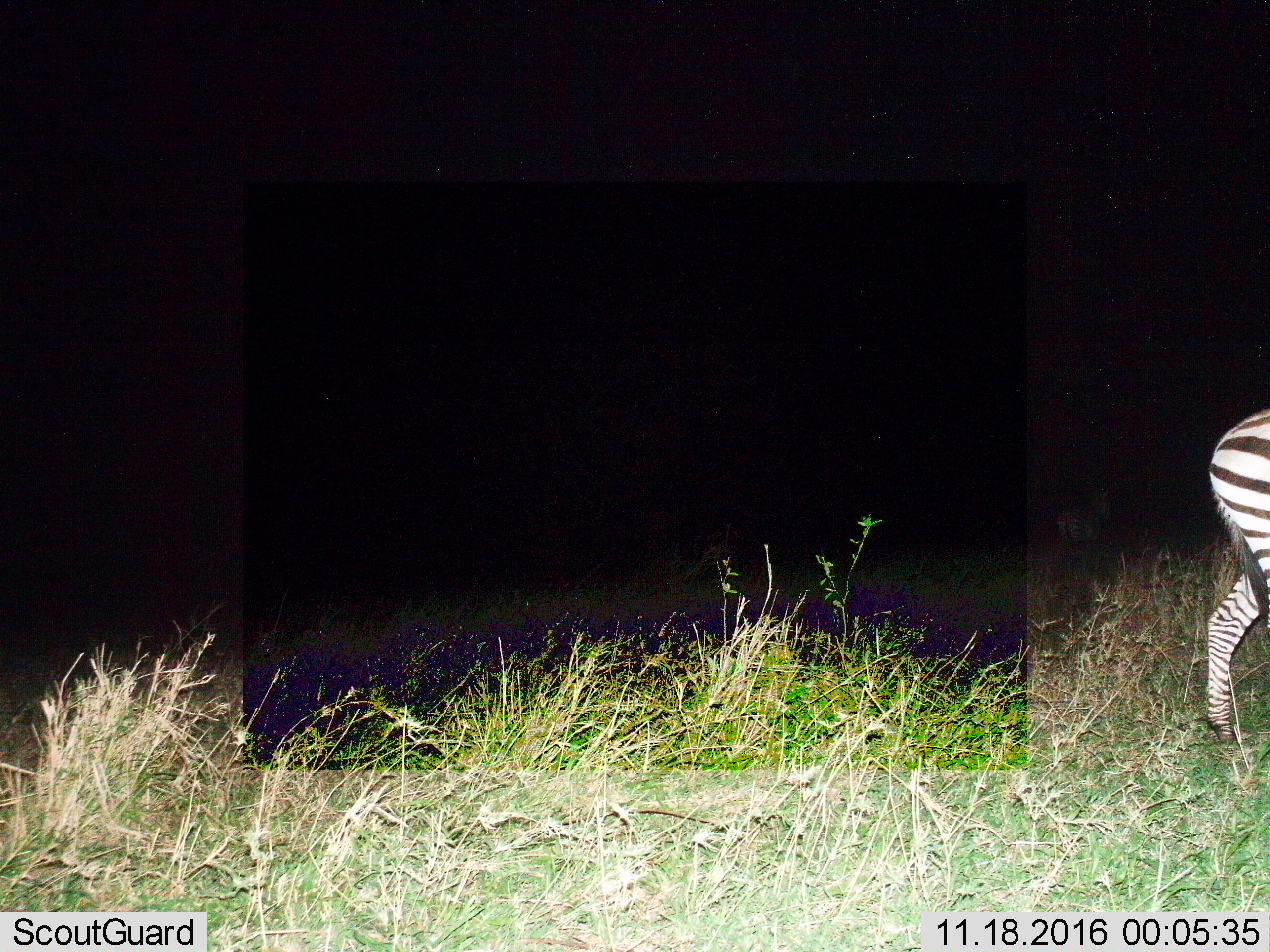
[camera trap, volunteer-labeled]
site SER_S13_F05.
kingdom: Animalia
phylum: Chordata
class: Mammalia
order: Perissodactyla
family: Equidae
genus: Equus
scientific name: Equus quagga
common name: plains zebra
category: zebraplains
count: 1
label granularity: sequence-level